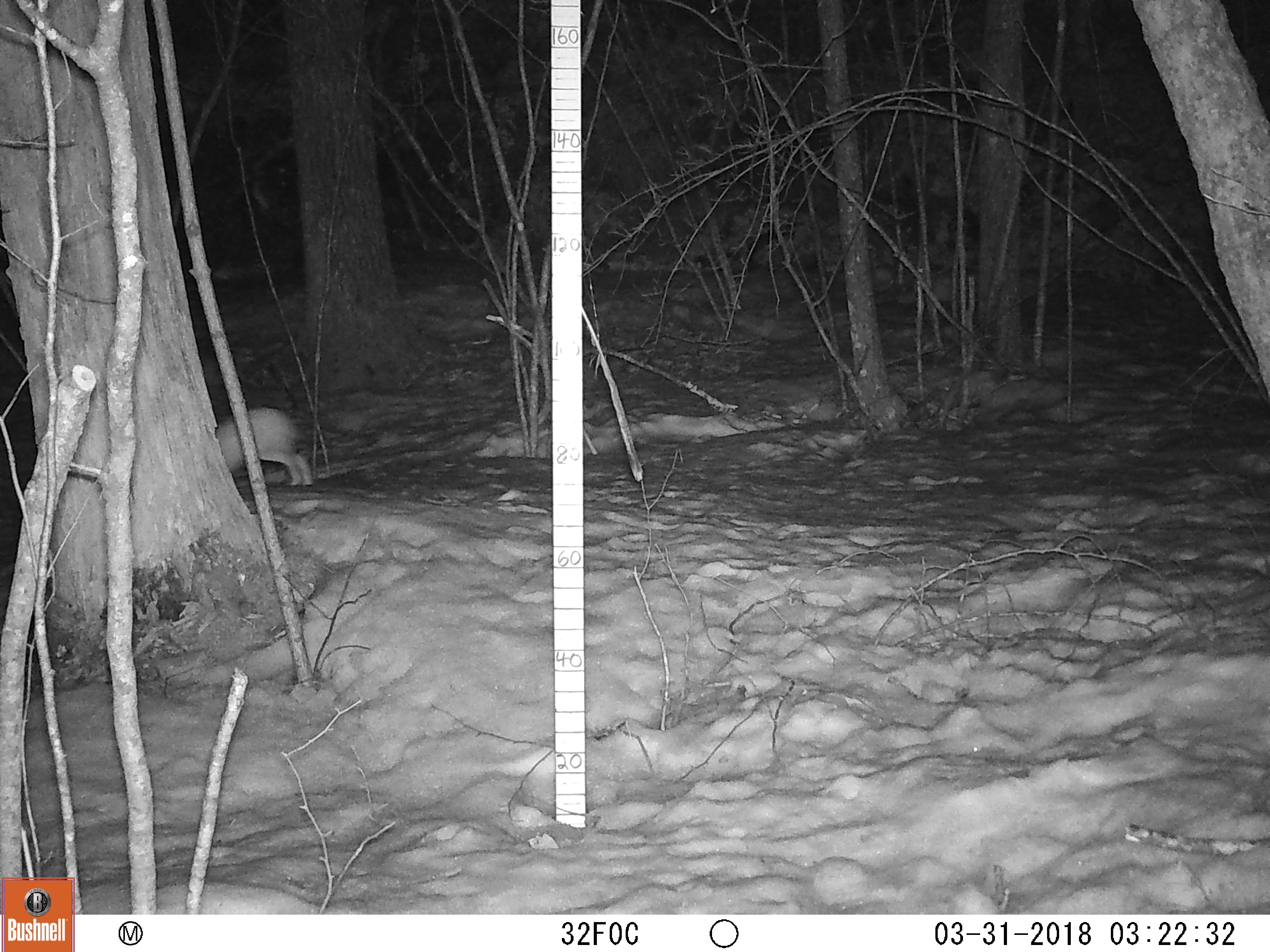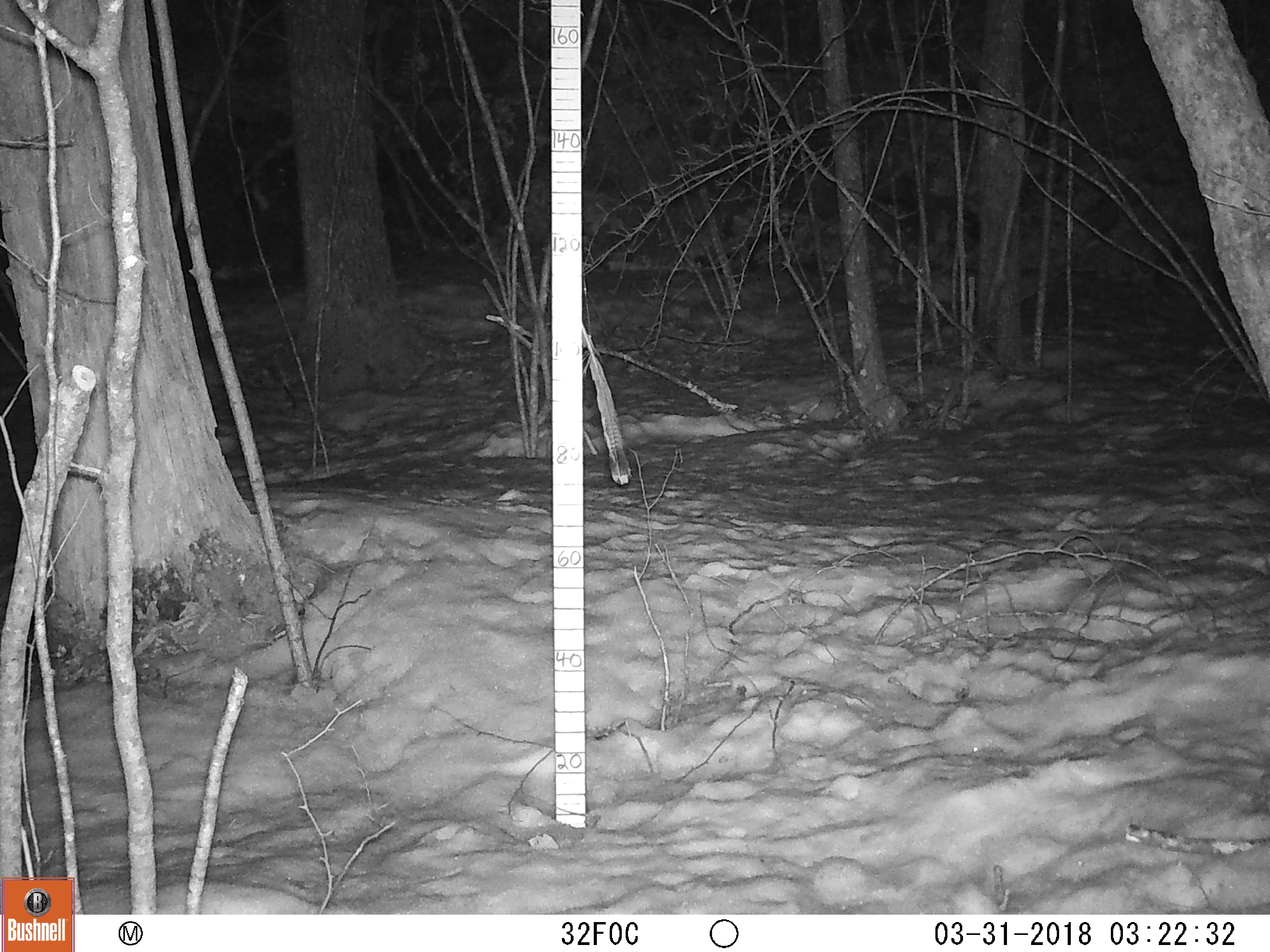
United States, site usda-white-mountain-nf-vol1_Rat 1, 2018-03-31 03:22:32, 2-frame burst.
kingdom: Animalia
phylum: Chordata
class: Mammalia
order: Lagomorpha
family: Leporidae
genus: Lepus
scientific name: Lepus americanus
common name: snowshoe hare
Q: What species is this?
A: Snowshoe hare (Lepus americanus).